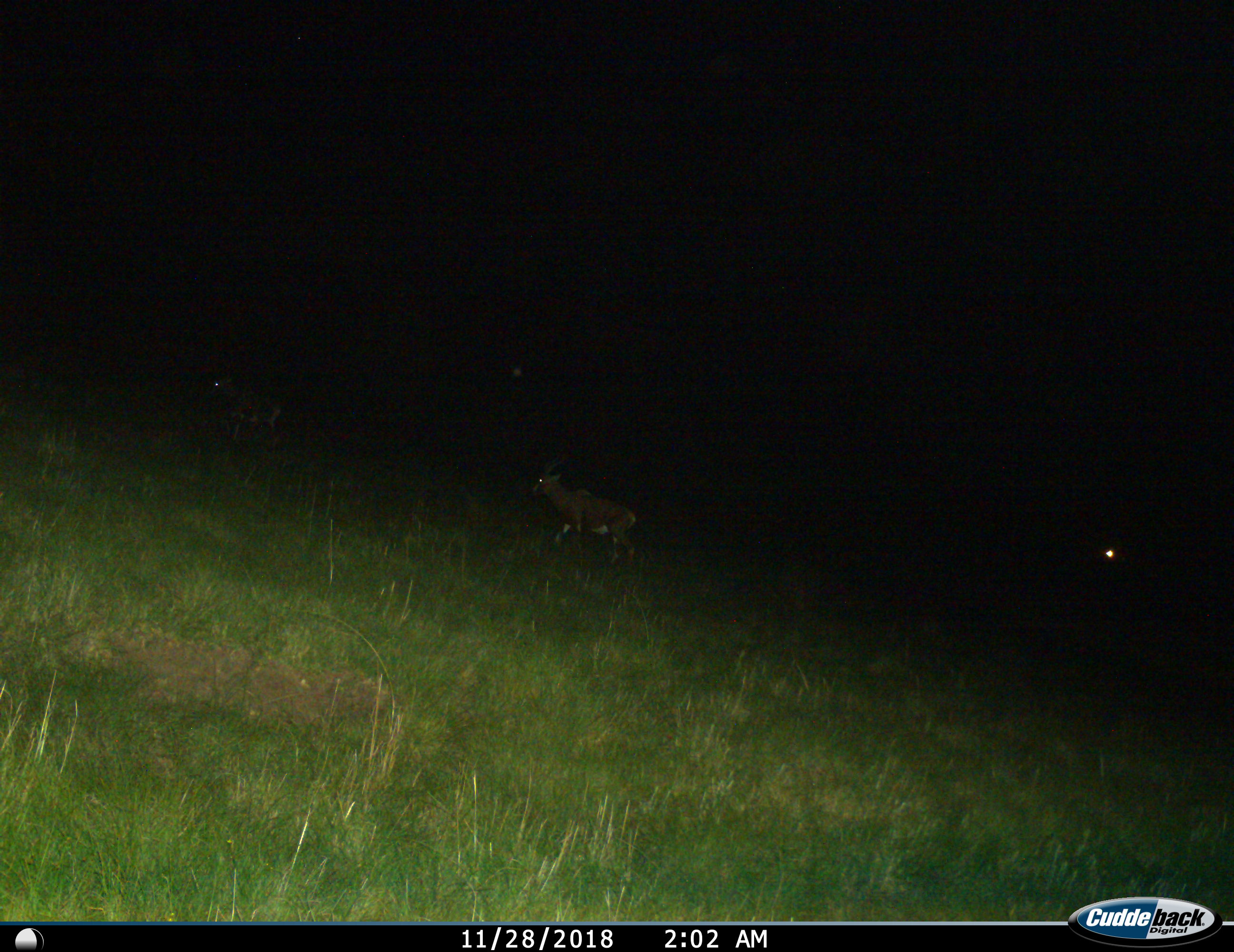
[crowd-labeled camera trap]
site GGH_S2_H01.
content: unidentified animal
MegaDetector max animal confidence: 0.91